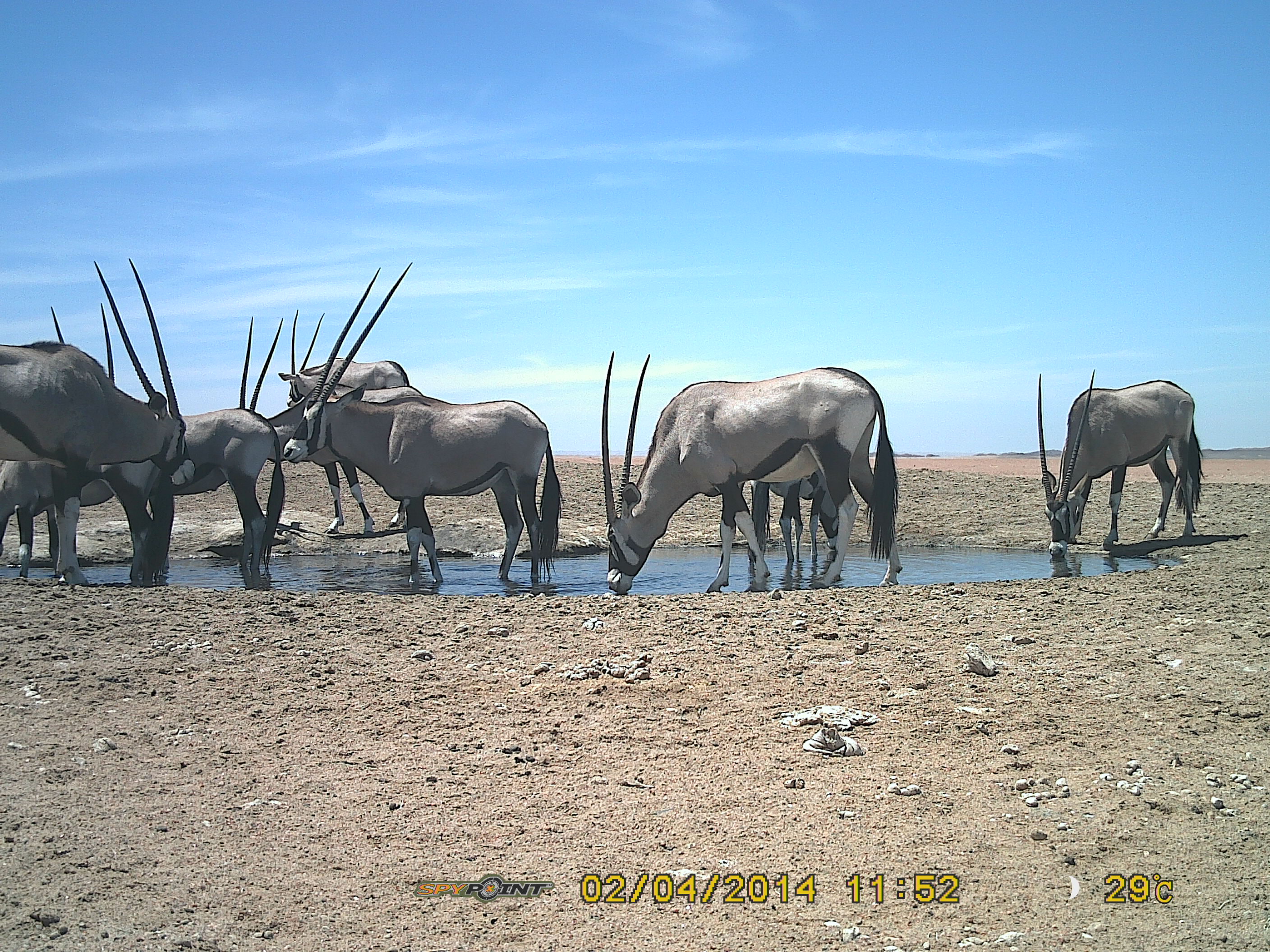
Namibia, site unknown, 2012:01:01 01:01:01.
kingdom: Animalia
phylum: Chordata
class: Mammalia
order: Artiodactyla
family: Bovidae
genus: Oryx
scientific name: Oryx gazella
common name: gemsbok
Oryx gazella (gemsbok).